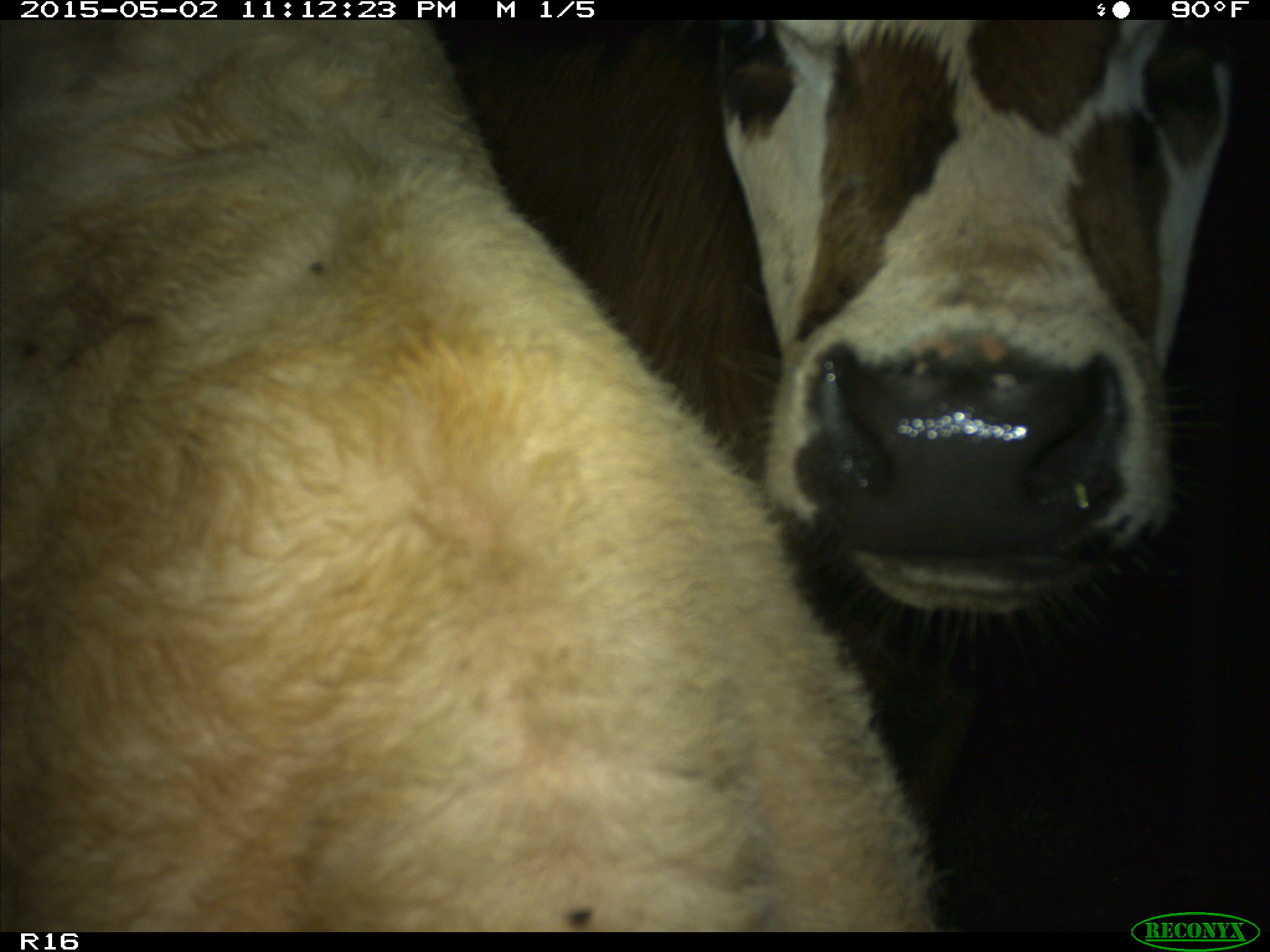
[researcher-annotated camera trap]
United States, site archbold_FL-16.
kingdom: Animalia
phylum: Chordata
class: Mammalia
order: Artiodactyla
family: Bovidae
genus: Bos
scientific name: Bos taurus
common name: domestic cow